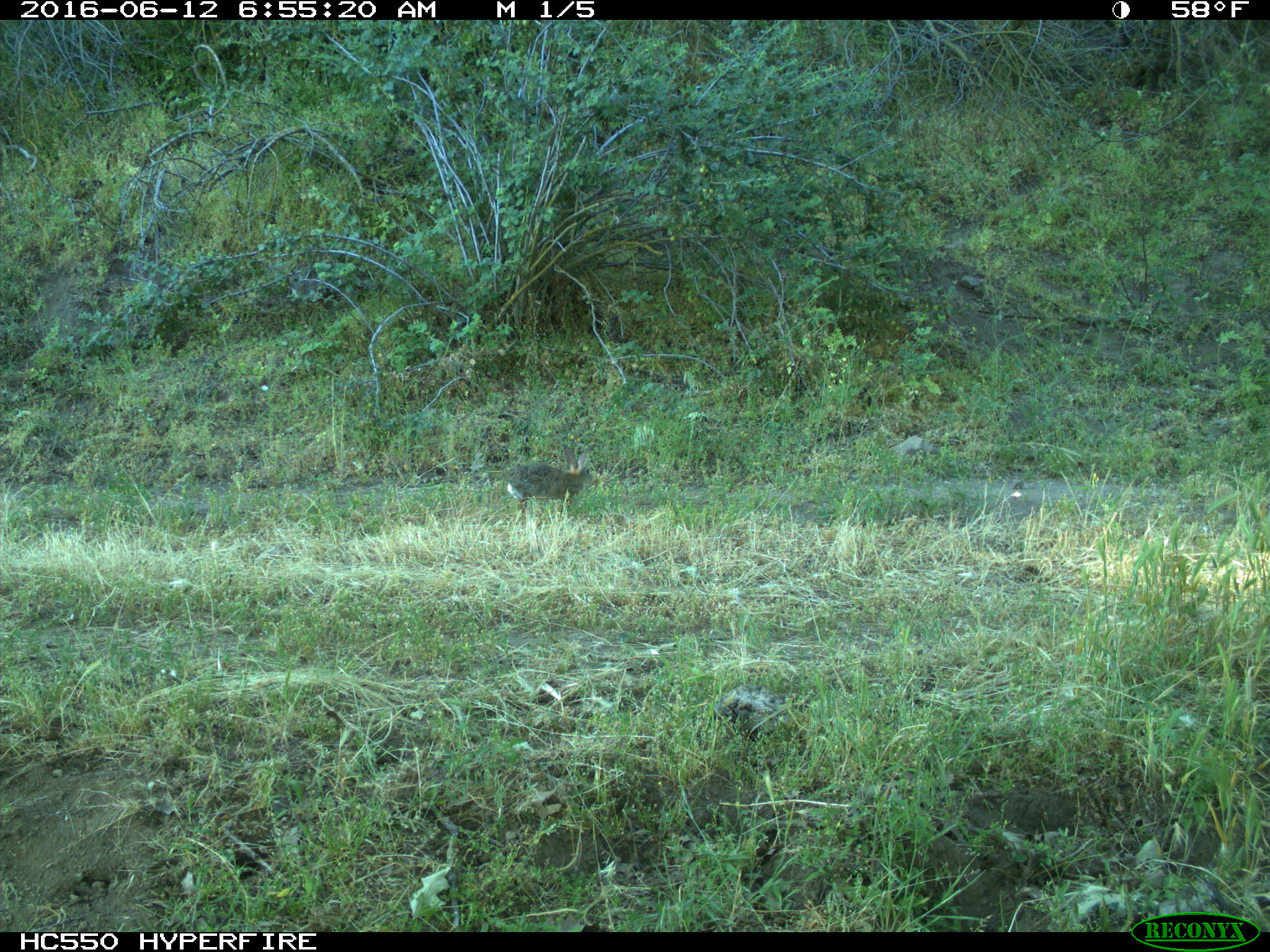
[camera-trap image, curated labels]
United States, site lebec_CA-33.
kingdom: Animalia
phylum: Chordata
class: Mammalia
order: Lagomorpha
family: Leporidae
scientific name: Leporidae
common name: rabbits and hares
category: unidentified rabbit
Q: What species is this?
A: Unidentified rabbit (rabbits and hares) (Leporidae).